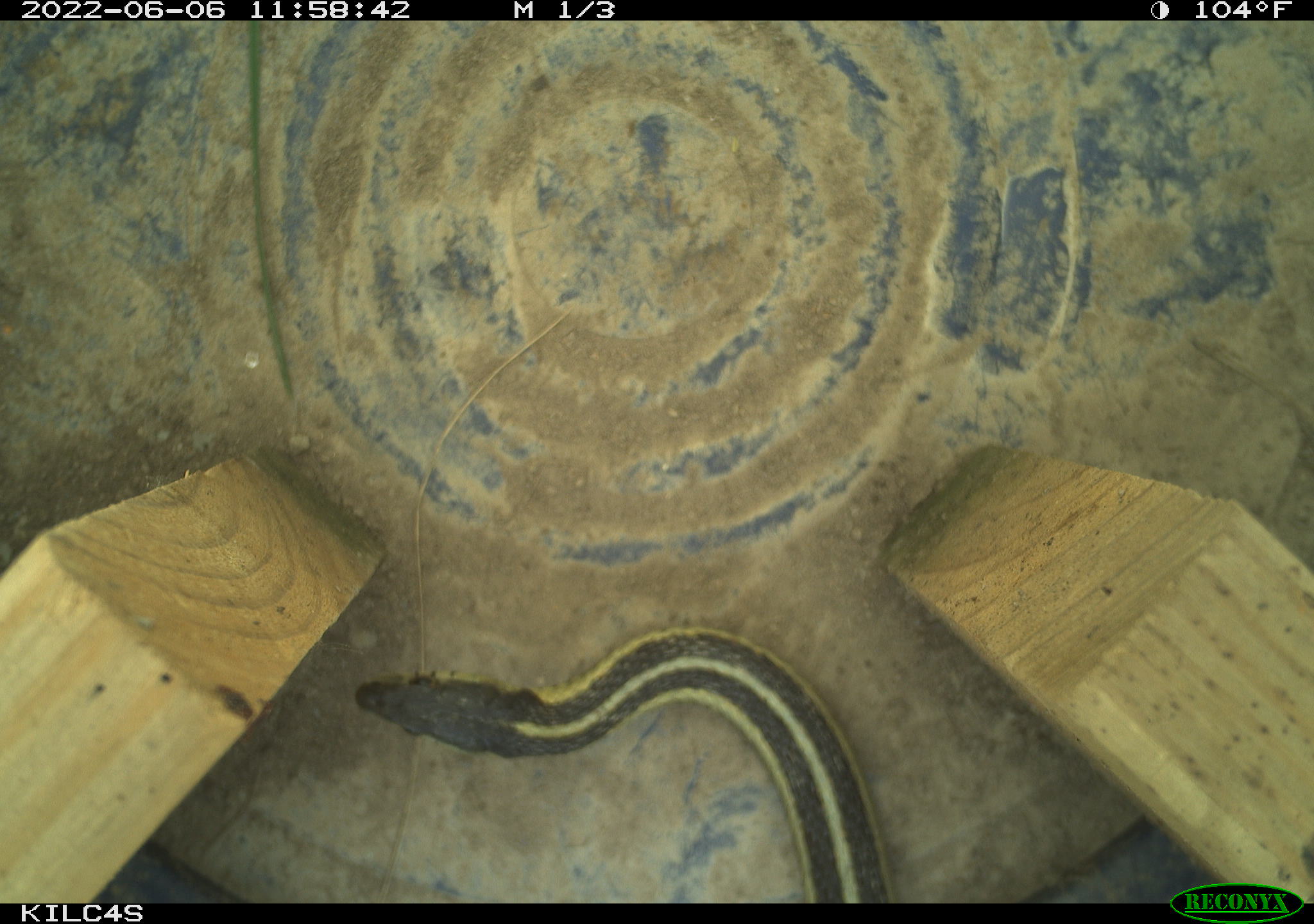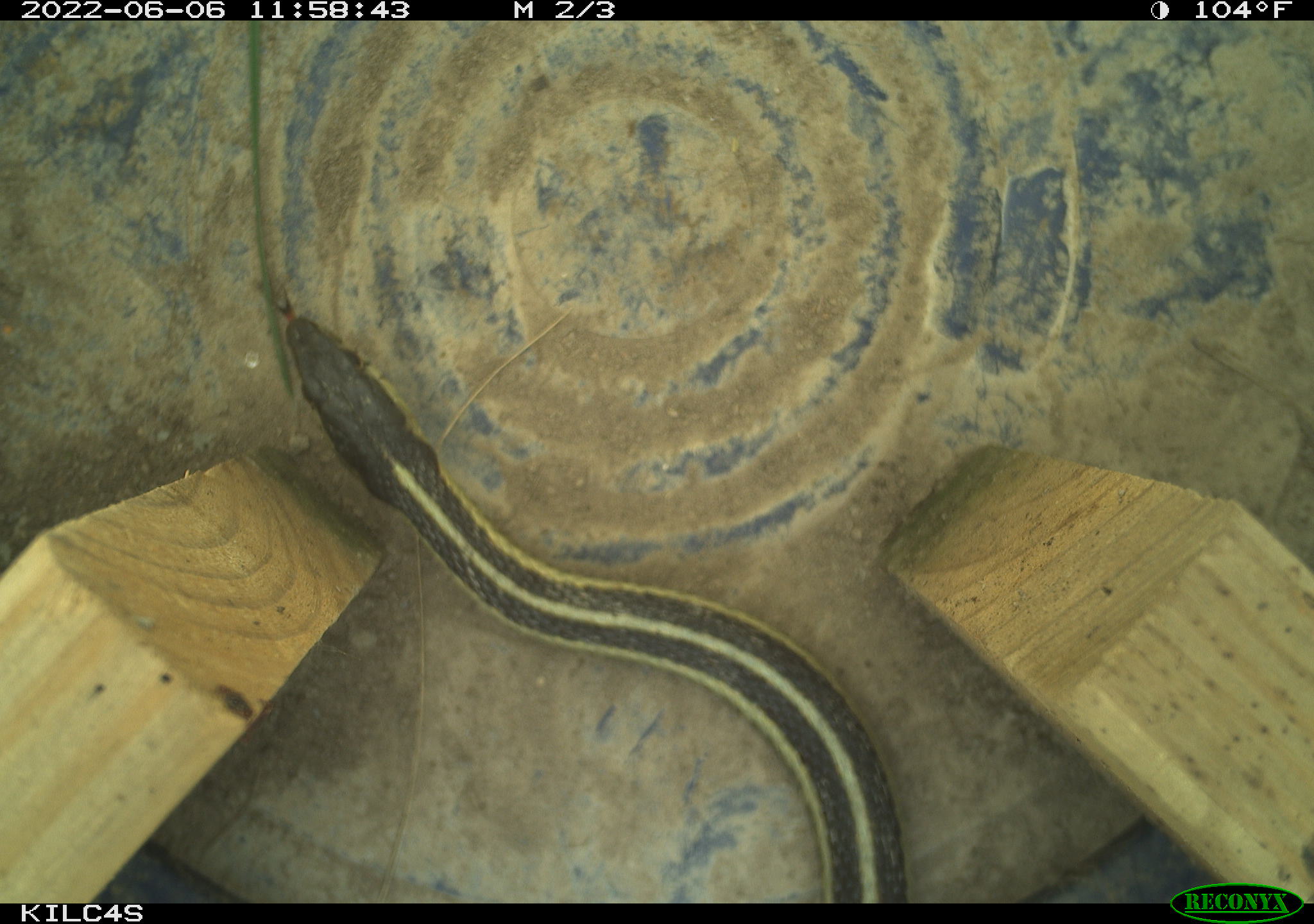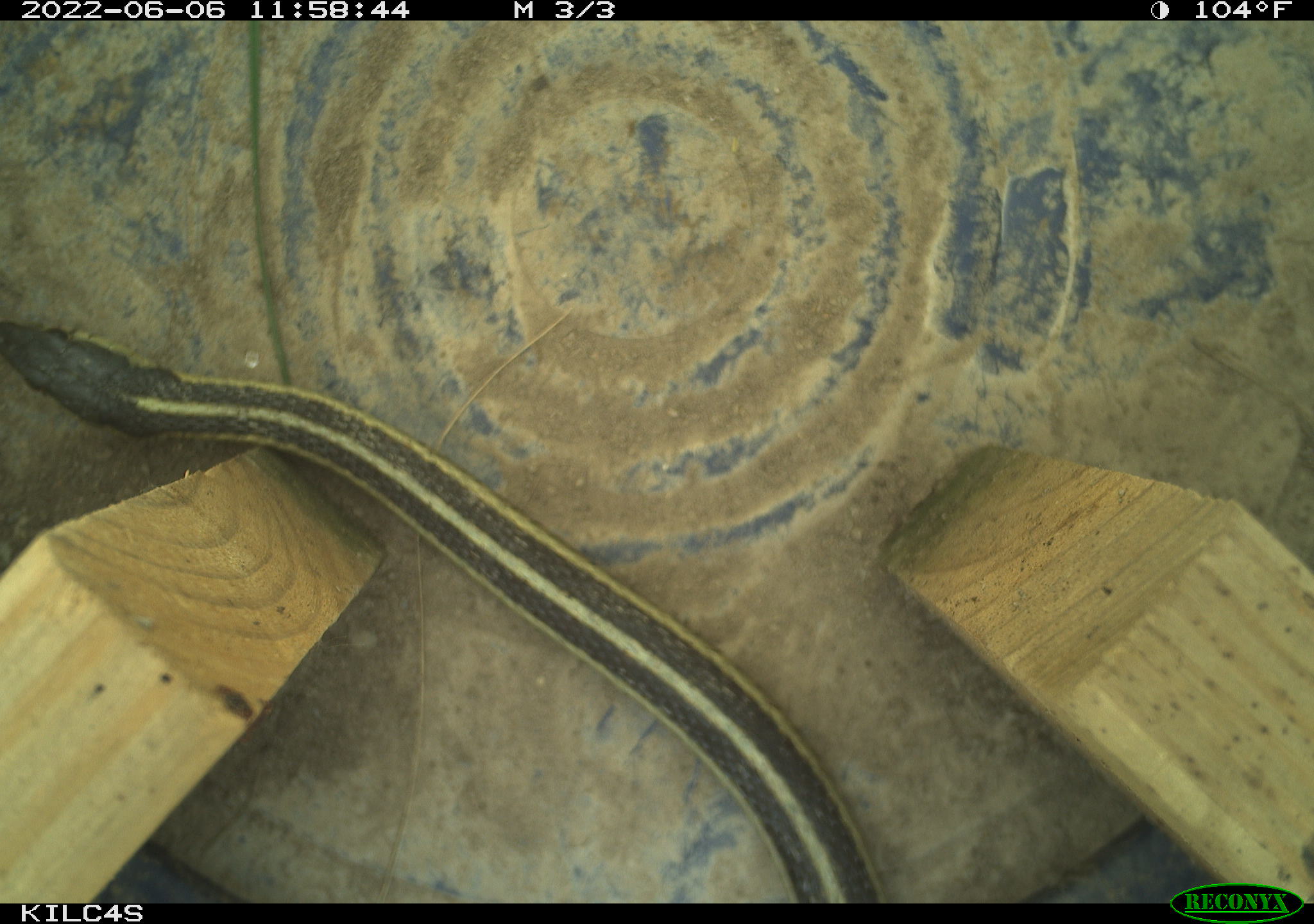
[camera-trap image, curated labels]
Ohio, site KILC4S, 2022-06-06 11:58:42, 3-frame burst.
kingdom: Animalia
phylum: Chordata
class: Reptilia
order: Squamata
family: Colubridae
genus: Thamnophis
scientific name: Thamnophis sirtalis sirtalis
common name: eastern gartersnake